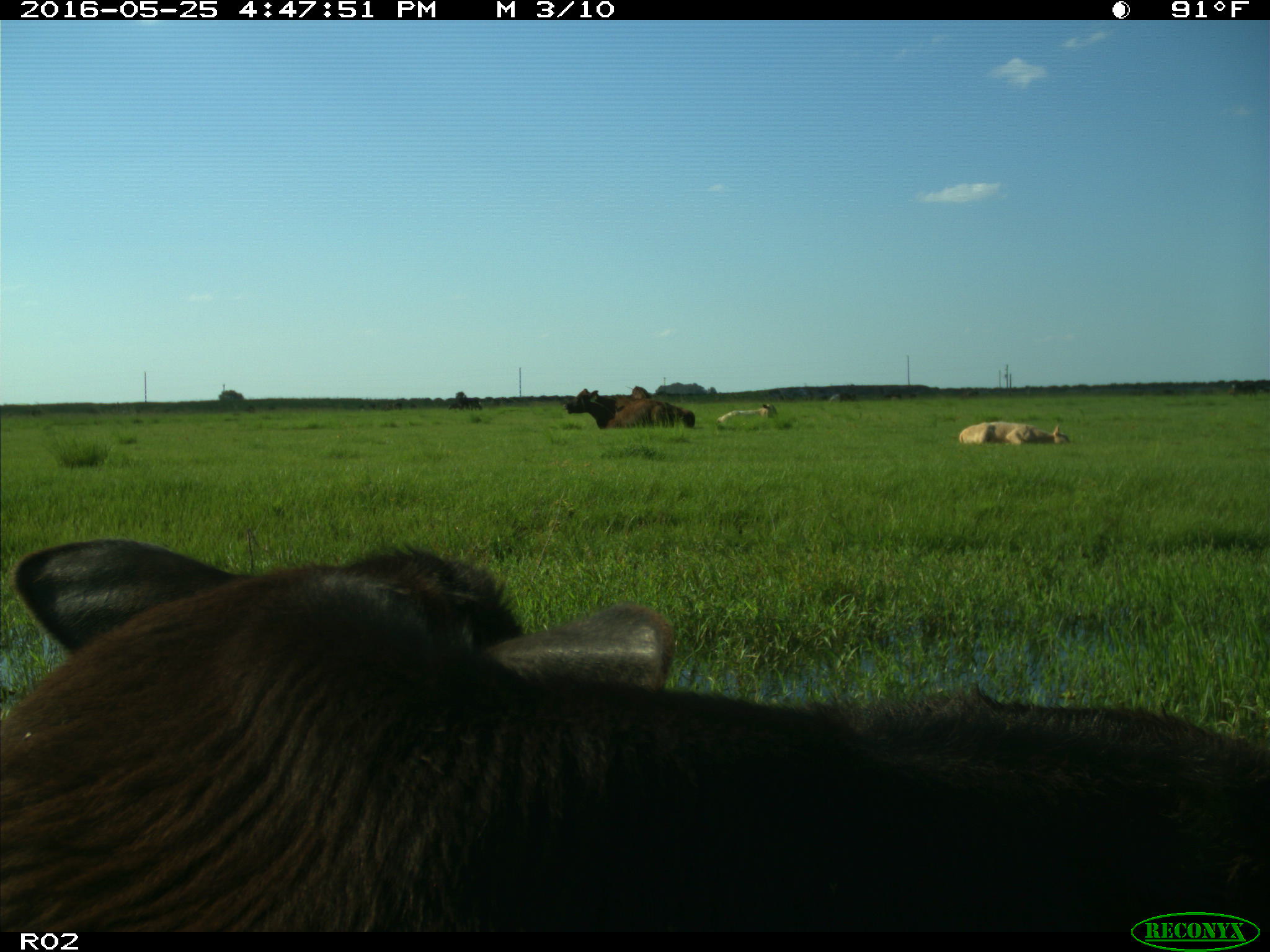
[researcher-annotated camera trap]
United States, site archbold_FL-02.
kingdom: Animalia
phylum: Chordata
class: Mammalia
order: Artiodactyla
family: Bovidae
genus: Bos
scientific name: Bos taurus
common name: domestic cow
Bos taurus (domestic cow).